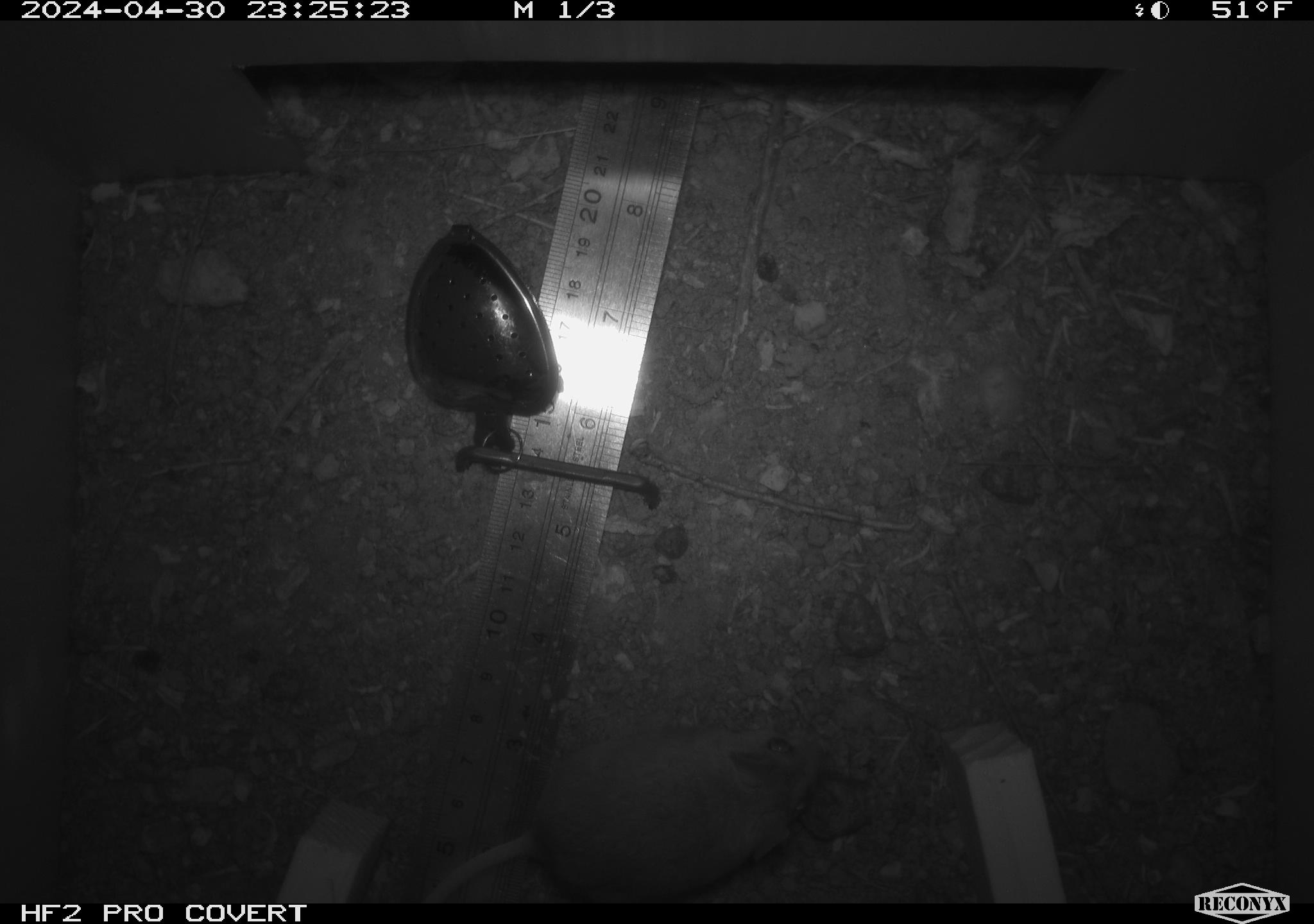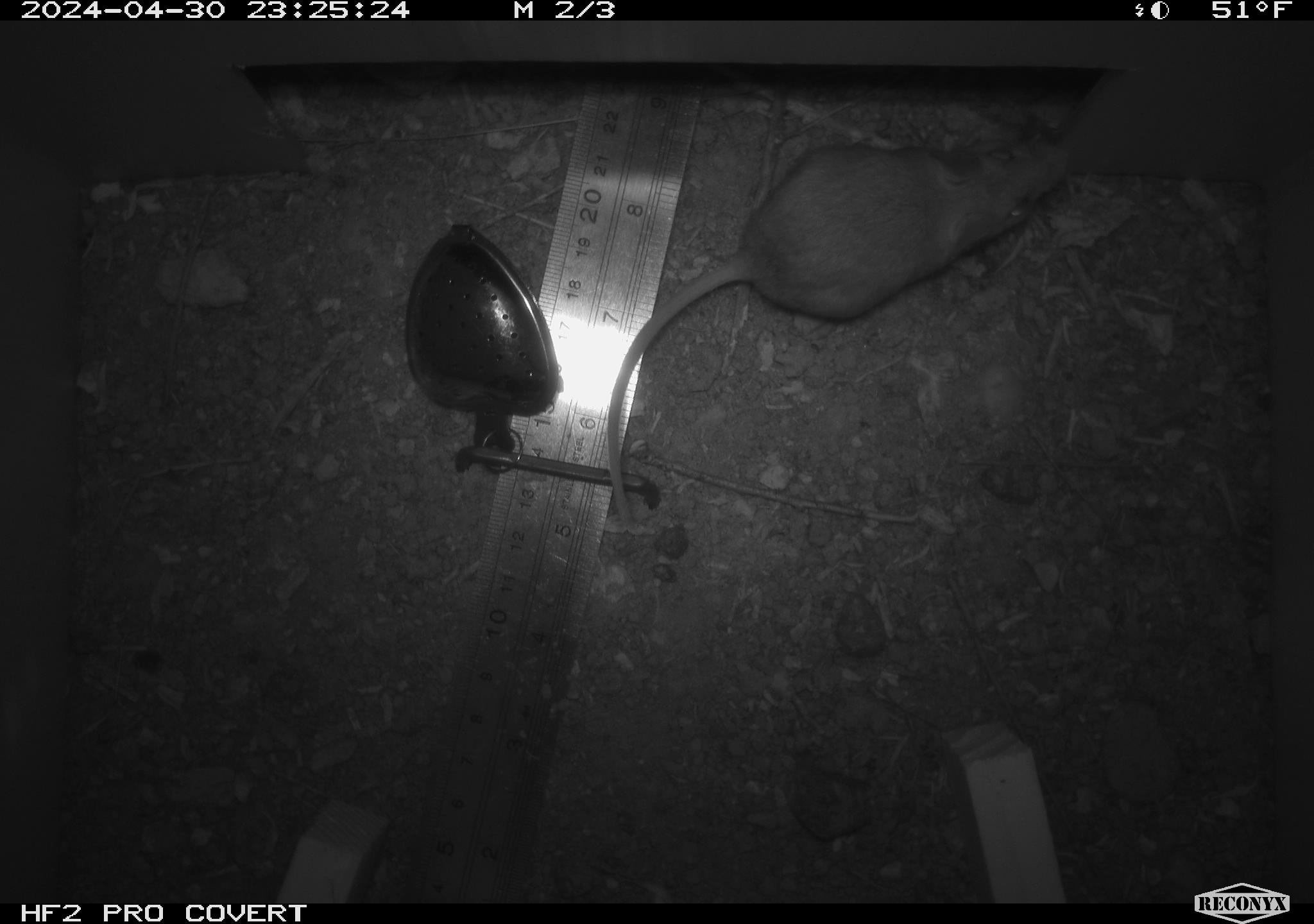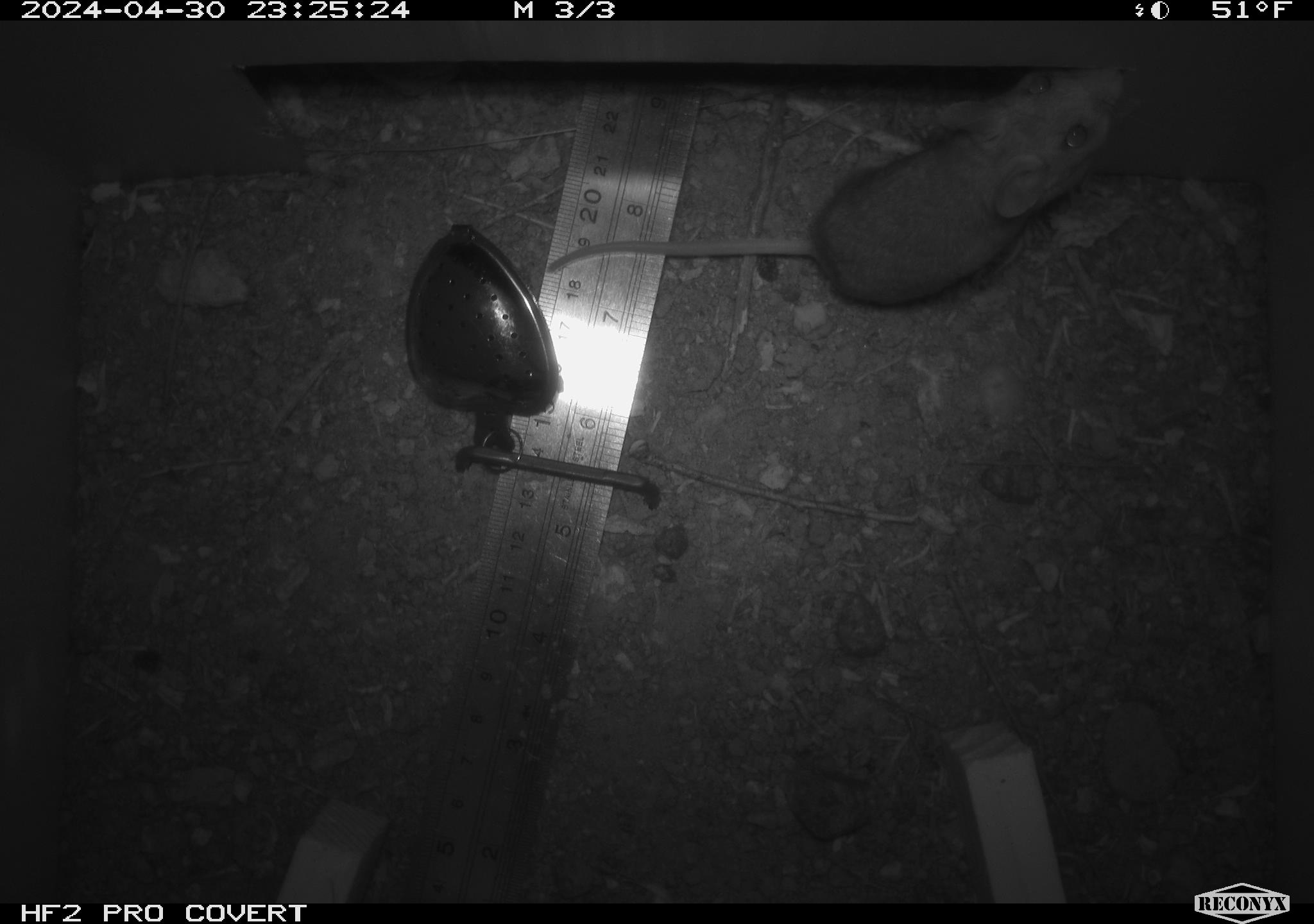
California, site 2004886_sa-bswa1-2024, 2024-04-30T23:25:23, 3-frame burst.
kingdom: Animalia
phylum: Chordata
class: Mammalia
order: Rodentia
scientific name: Rodentia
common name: mouse species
Mouse species (Rodentia).